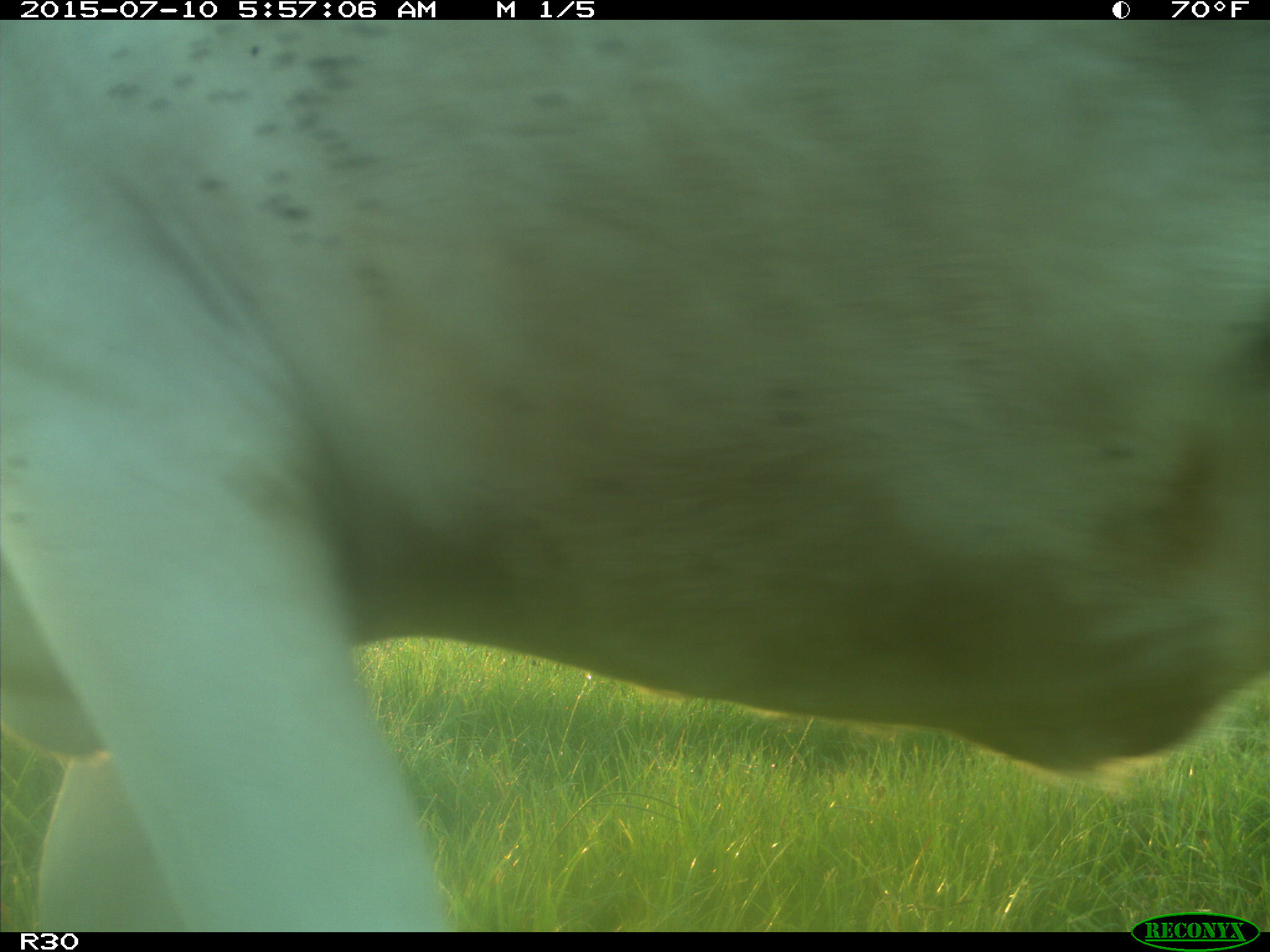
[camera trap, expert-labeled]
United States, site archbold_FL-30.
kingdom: Animalia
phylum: Chordata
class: Mammalia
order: Artiodactyla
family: Bovidae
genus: Bos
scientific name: Bos taurus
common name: domestic cow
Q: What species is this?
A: Bos taurus (domestic cow).